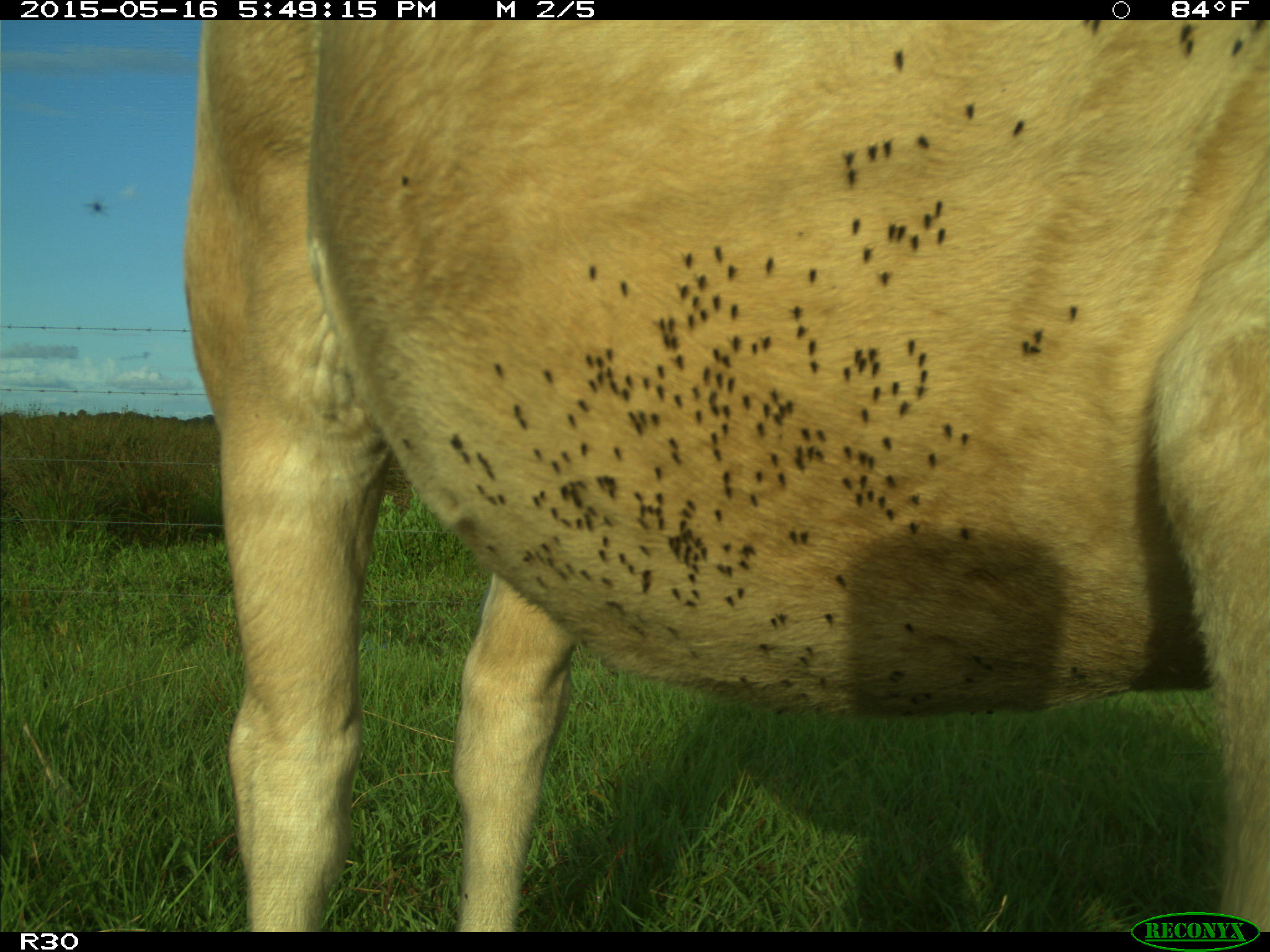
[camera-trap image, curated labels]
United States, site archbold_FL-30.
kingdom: Animalia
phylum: Chordata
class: Mammalia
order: Artiodactyla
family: Bovidae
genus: Bos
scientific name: Bos taurus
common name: domestic cow